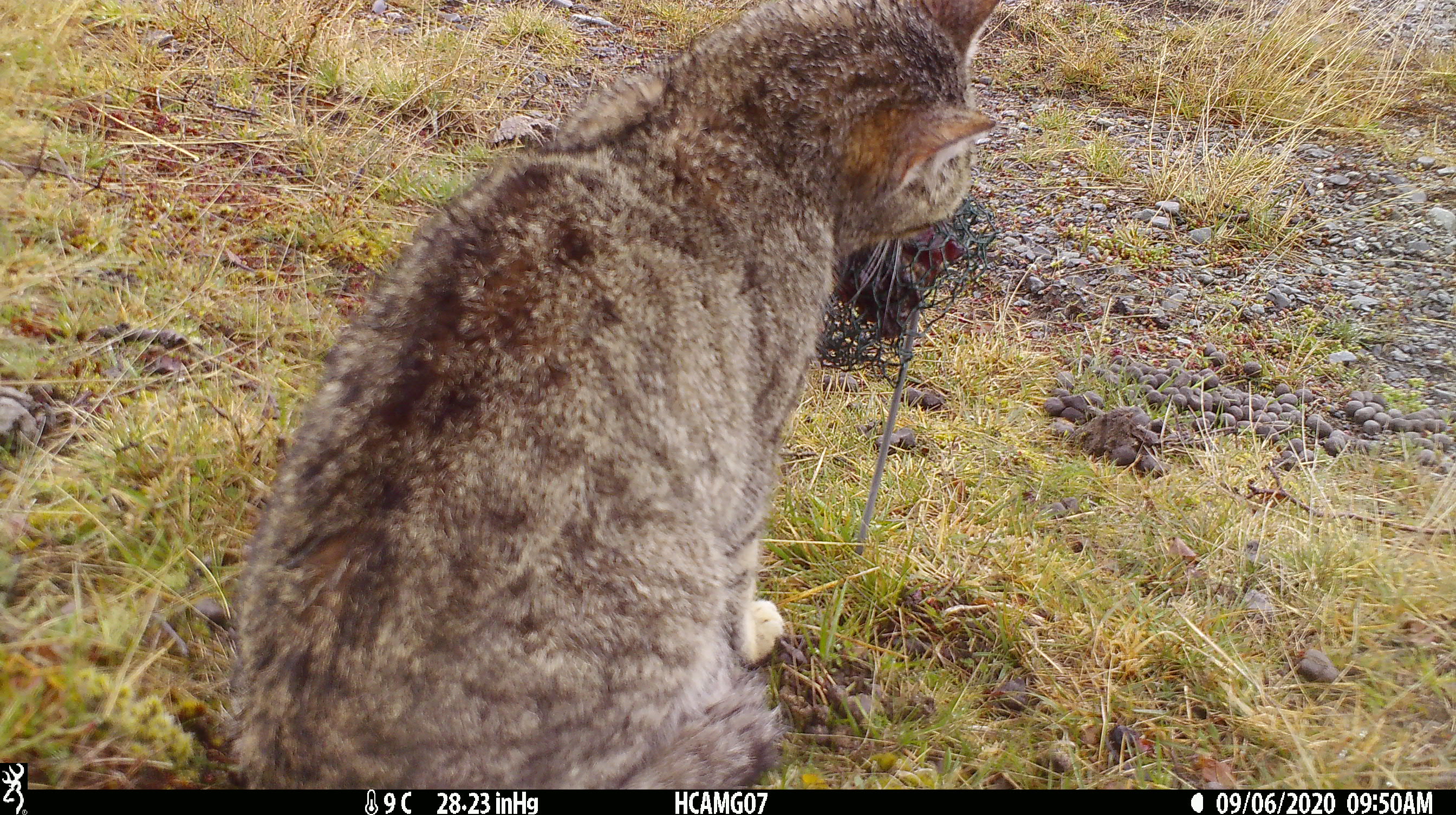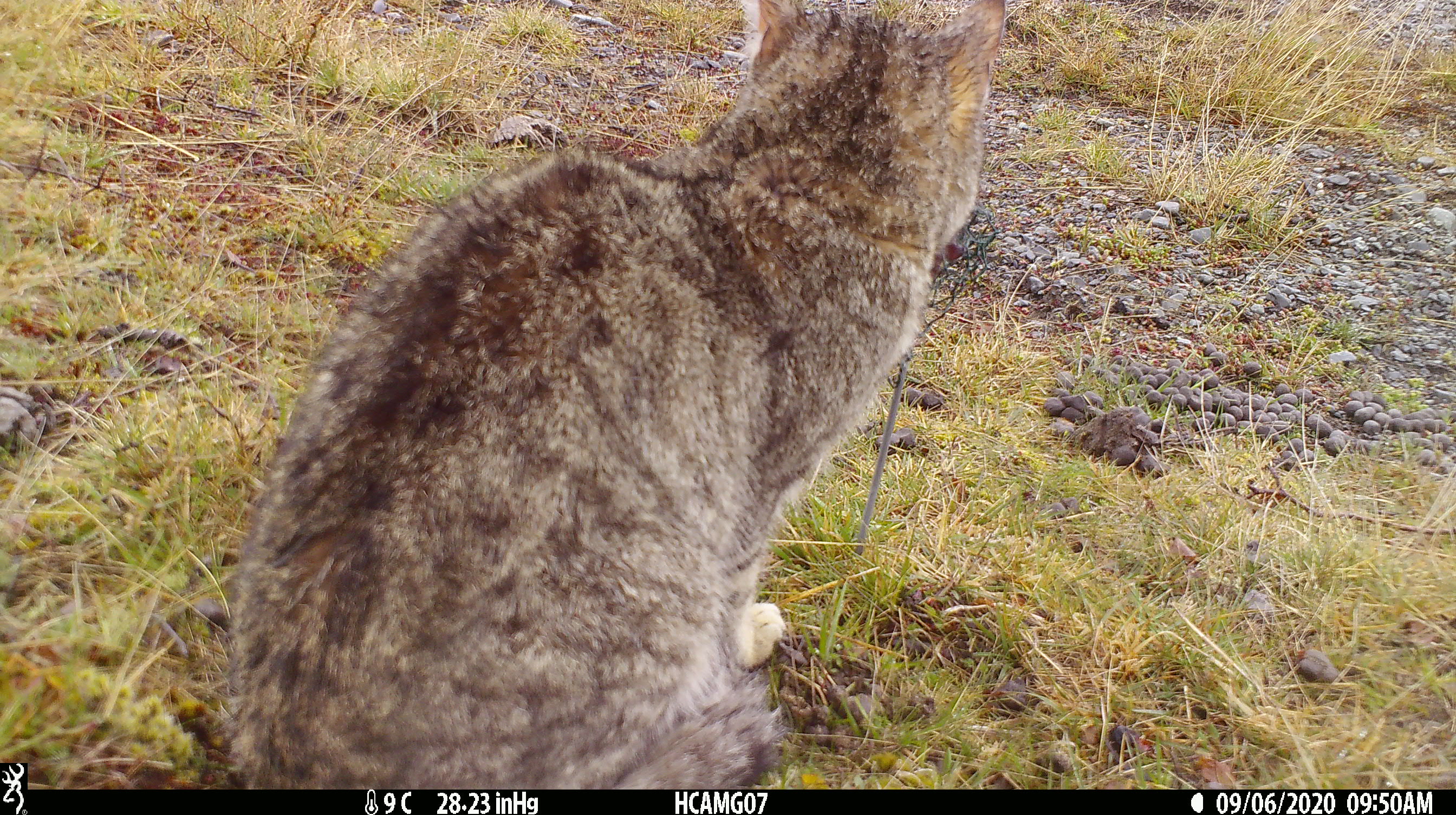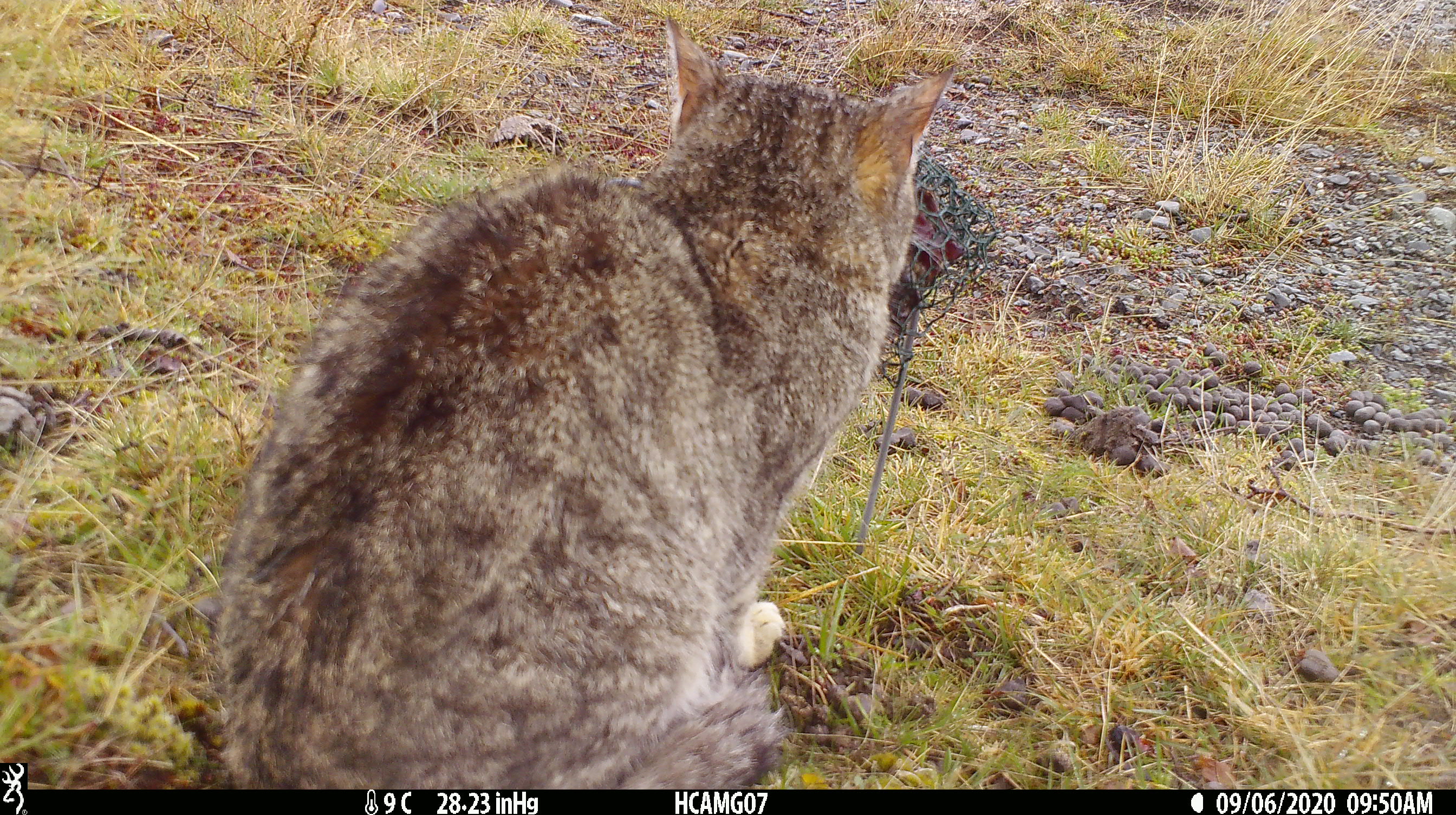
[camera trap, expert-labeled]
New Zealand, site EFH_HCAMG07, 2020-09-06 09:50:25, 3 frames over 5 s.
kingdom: Animalia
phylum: Chordata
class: Mammalia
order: Carnivora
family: Felidae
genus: Felis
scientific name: Felis catus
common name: domestic cat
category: cat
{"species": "cat (domestic cat) (Felis catus)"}